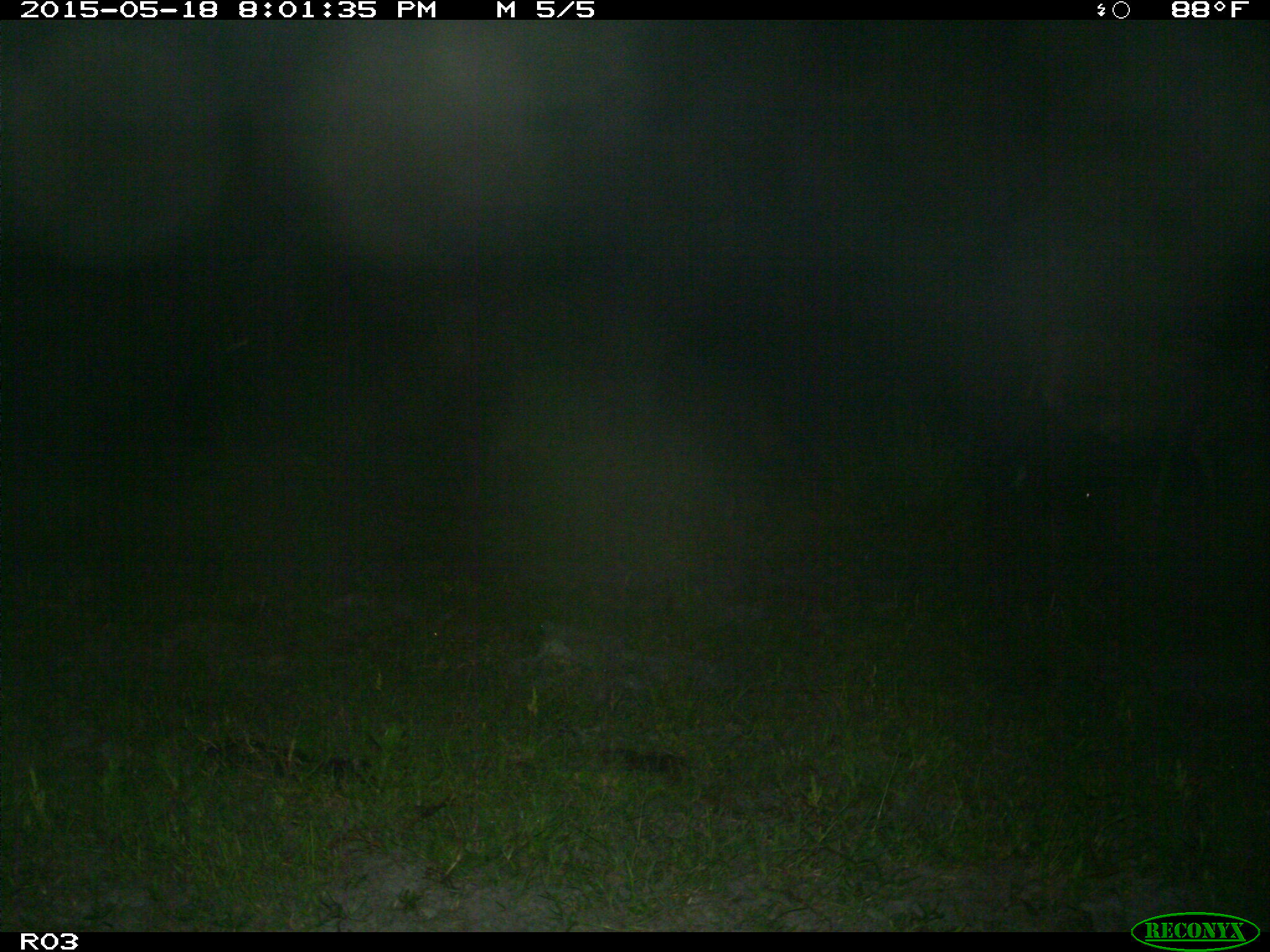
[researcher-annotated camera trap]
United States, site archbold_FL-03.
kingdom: Animalia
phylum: Chordata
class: Mammalia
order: Artiodactyla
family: Bovidae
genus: Bos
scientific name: Bos taurus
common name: domestic cow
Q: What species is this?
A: Bos taurus (domestic cow).